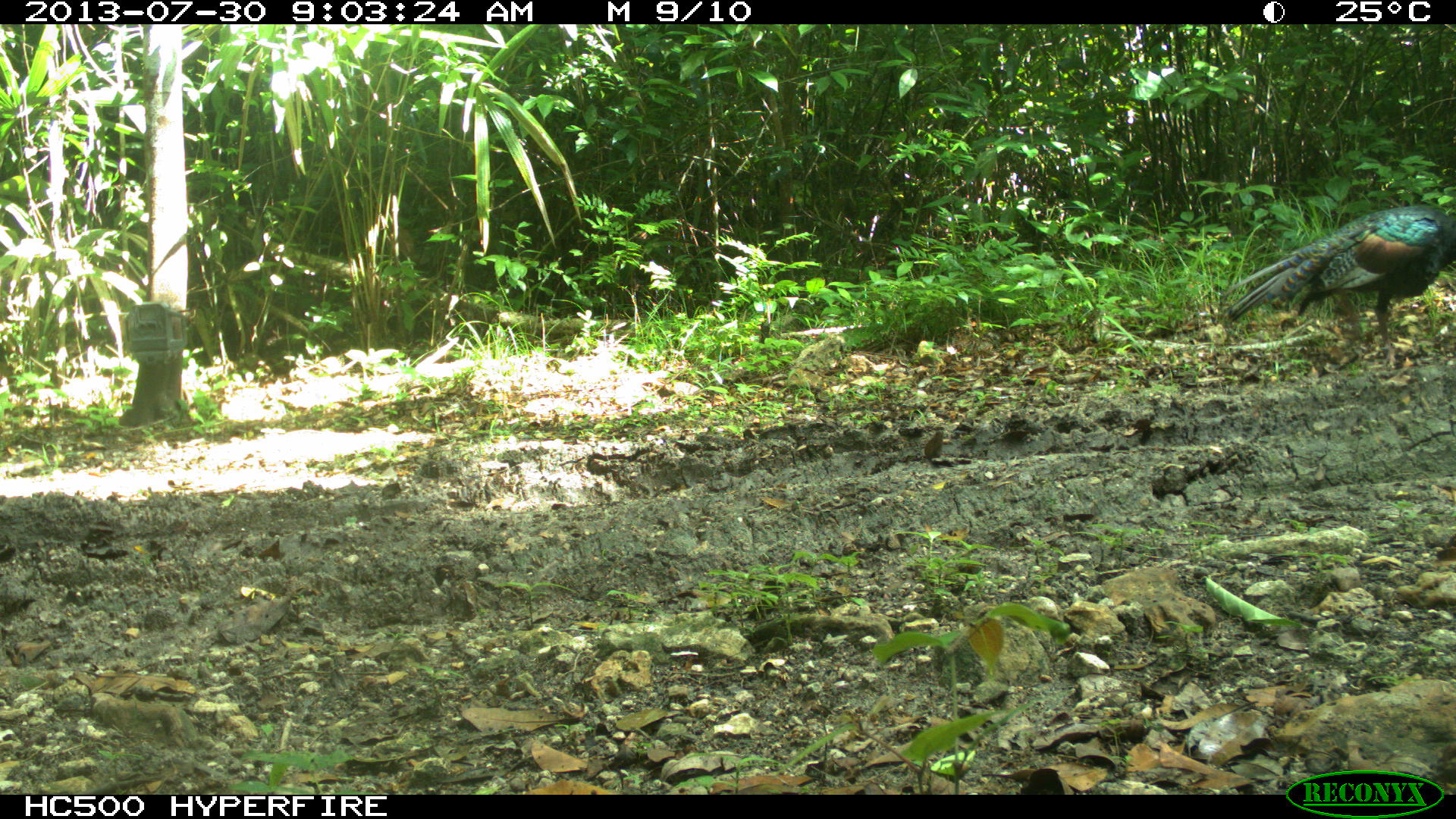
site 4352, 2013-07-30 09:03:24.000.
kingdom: Animalia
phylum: Chordata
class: Aves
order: Galliformes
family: Phasianidae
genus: Meleagris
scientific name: Meleagris ocellata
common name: ocellated turkey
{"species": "Meleagris ocellata (ocellated turkey)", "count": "2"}